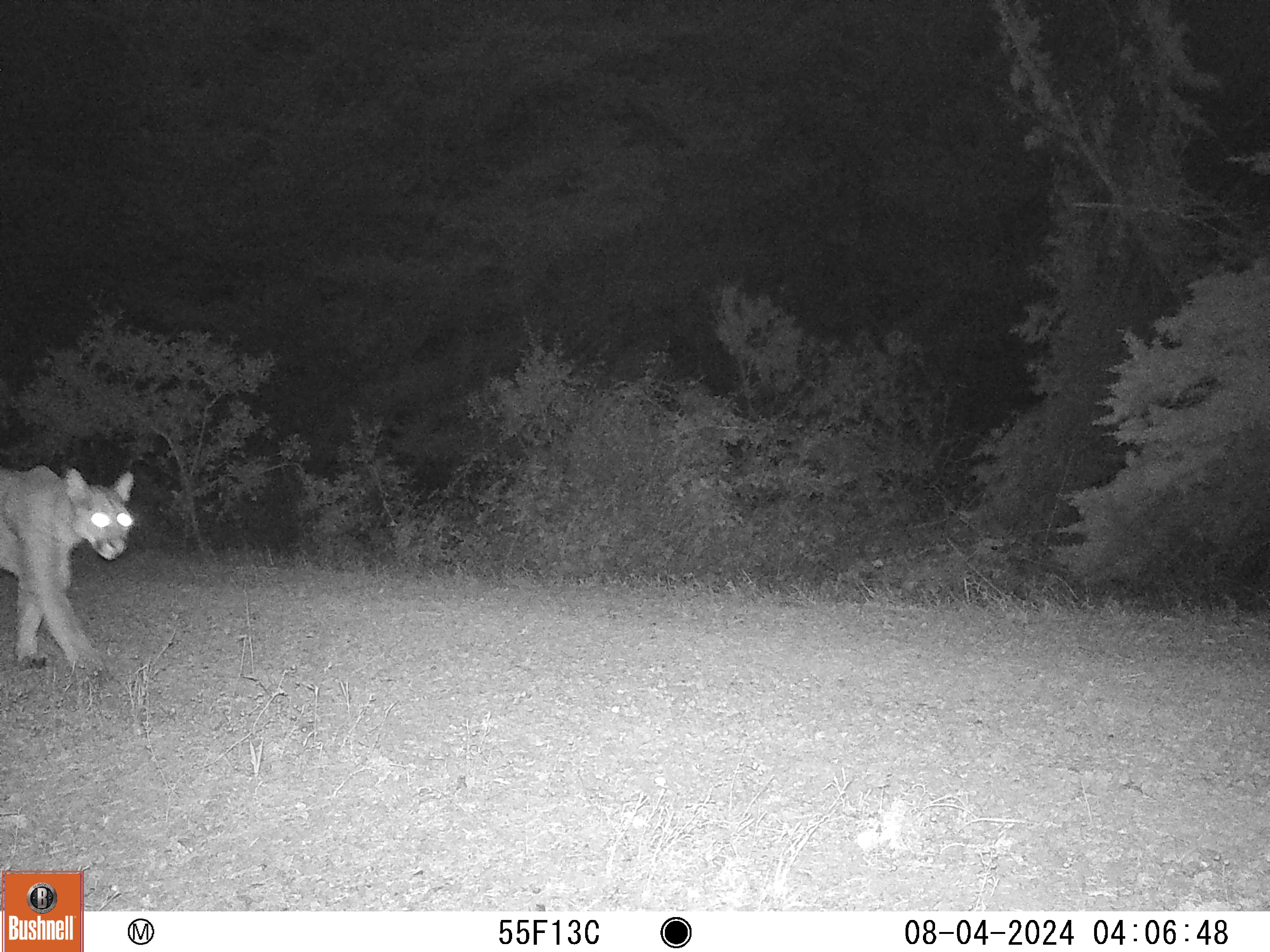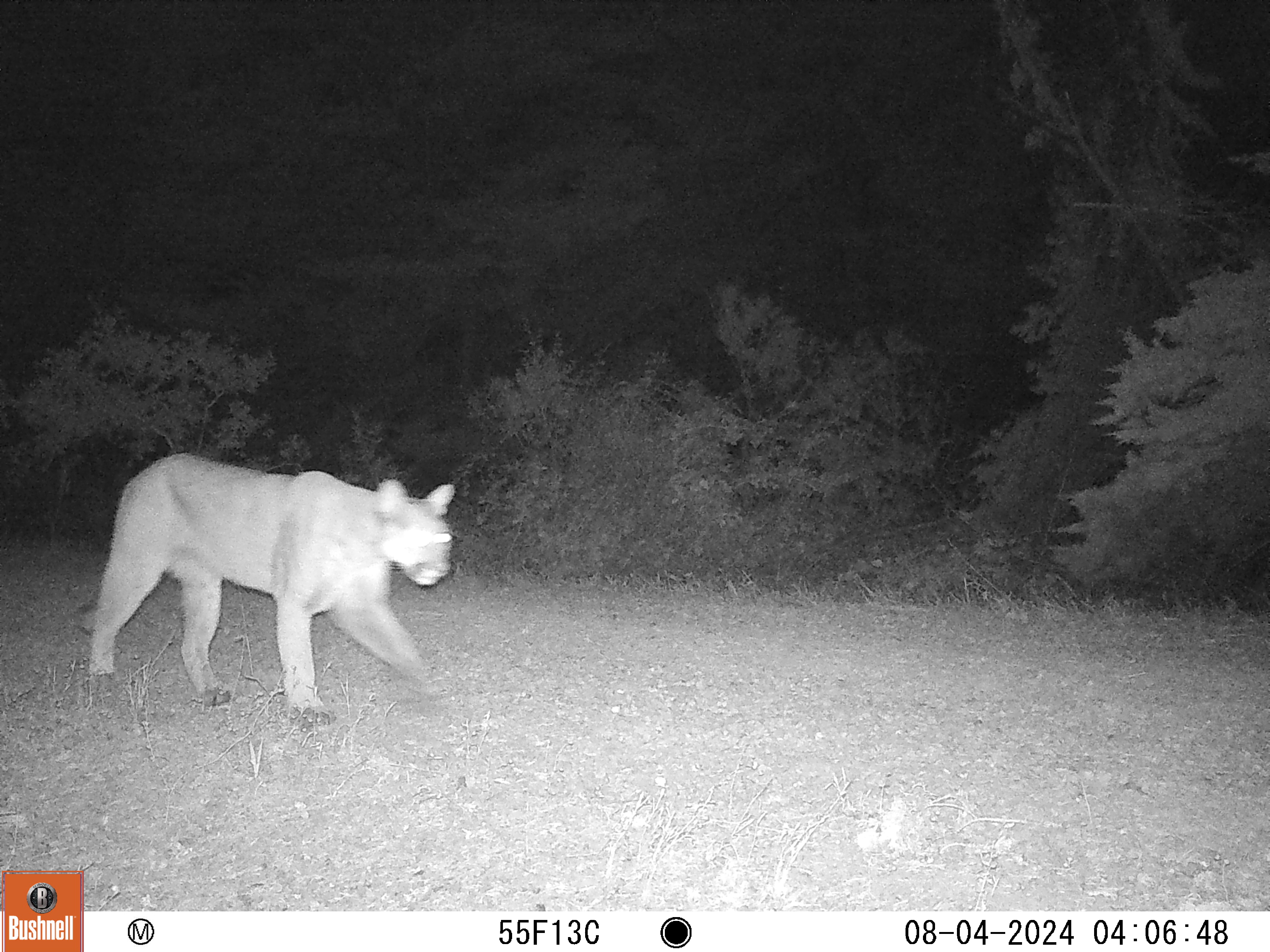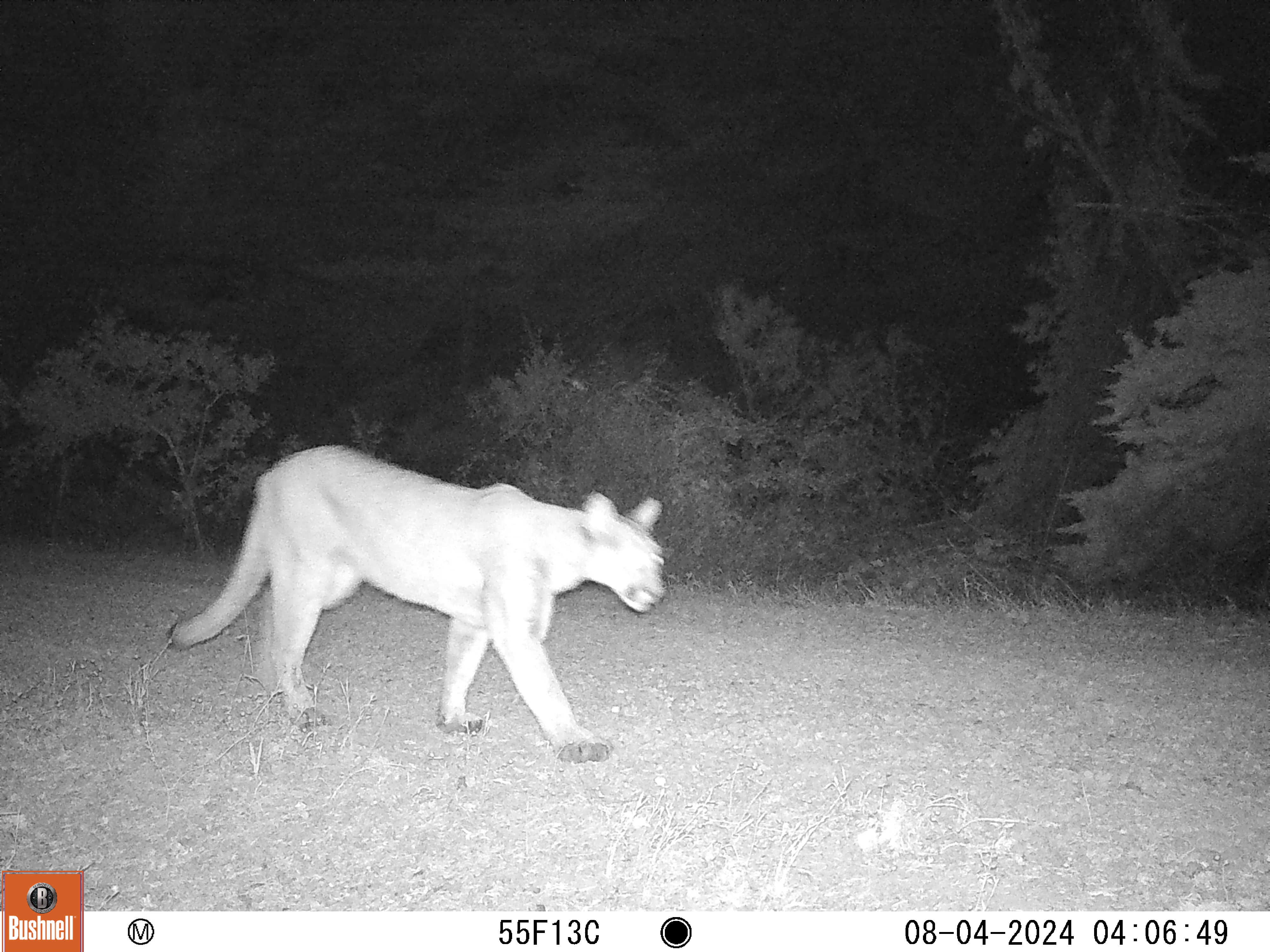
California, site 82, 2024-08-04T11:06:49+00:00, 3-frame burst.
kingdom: Animalia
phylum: Chordata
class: Mammalia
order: Carnivora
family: Felidae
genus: Puma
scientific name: Puma concolor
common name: puma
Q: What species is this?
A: Puma (Puma concolor).